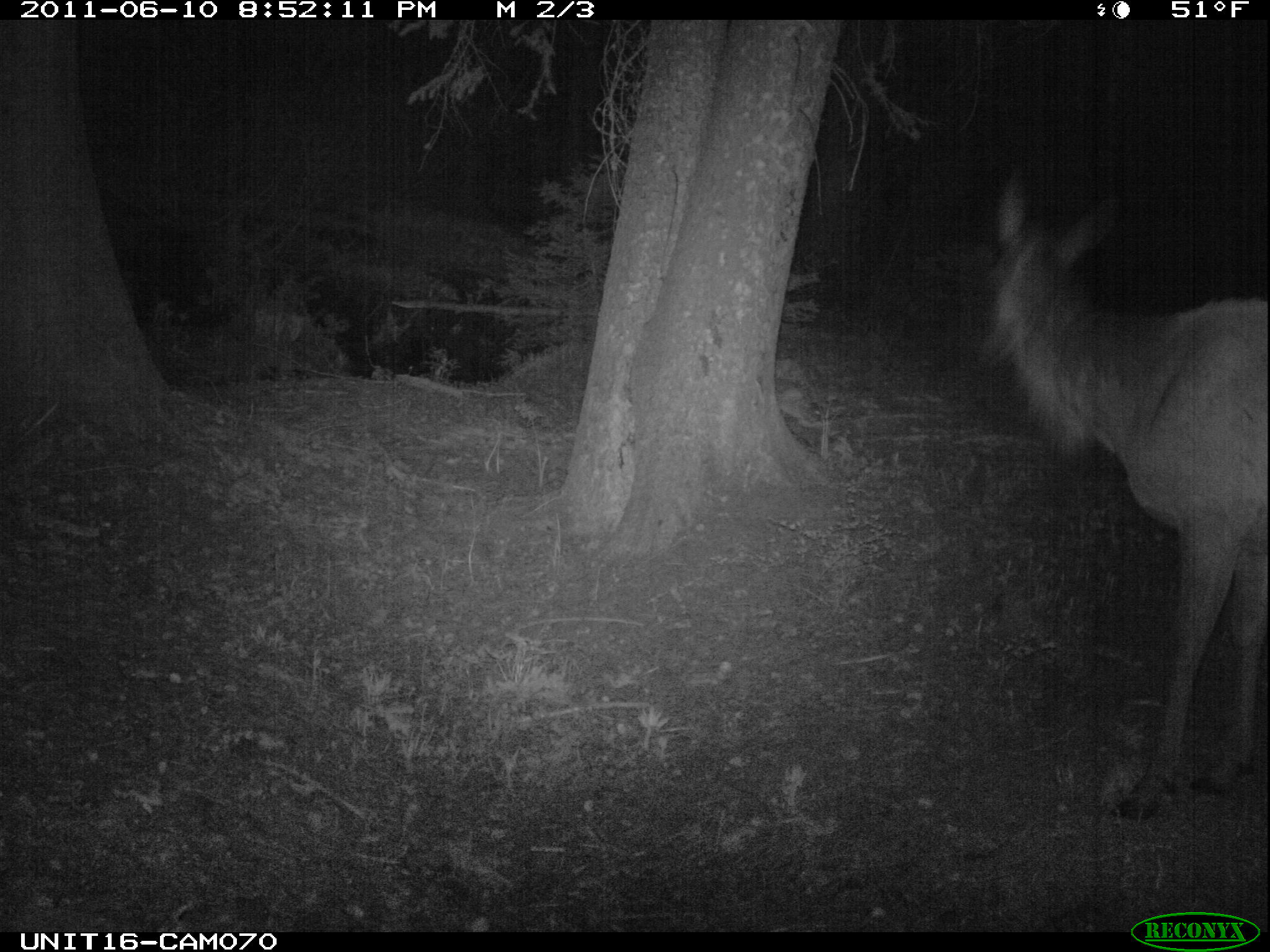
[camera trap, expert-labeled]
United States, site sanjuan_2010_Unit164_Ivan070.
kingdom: Animalia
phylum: Chordata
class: Mammalia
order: Artiodactyla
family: Cervidae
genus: Cervus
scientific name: Cervus elaphus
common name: red deer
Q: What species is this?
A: Cervus elaphus (red deer).